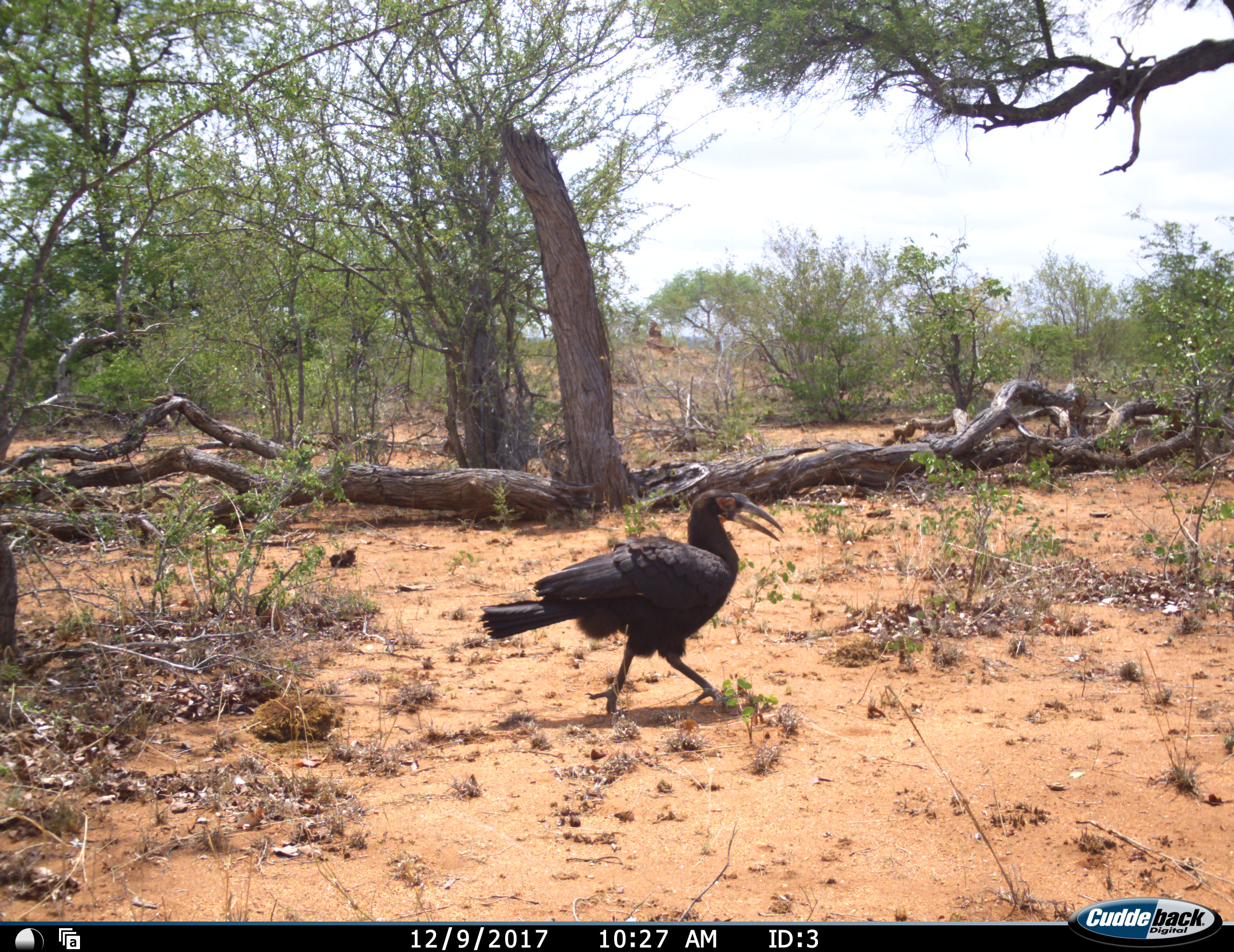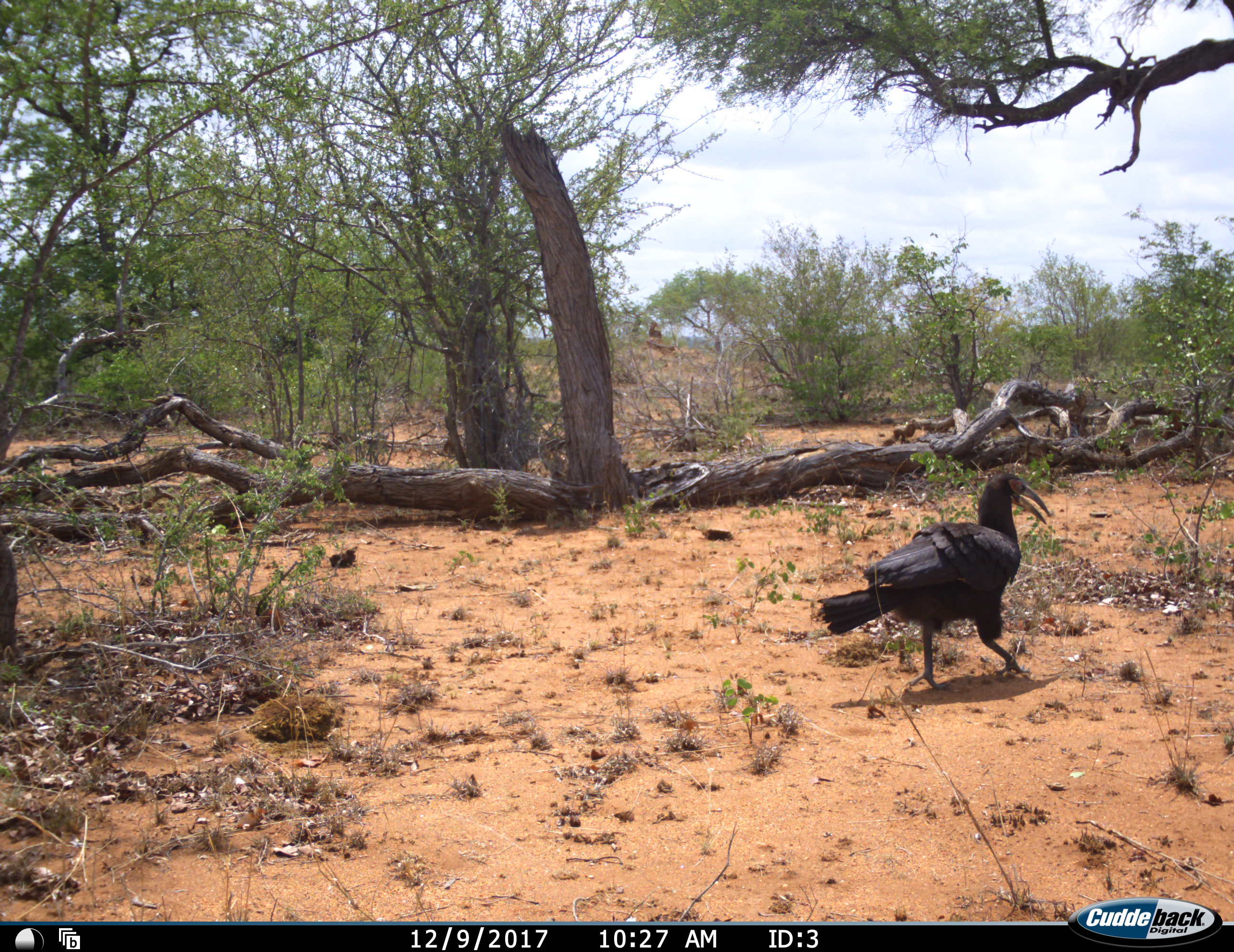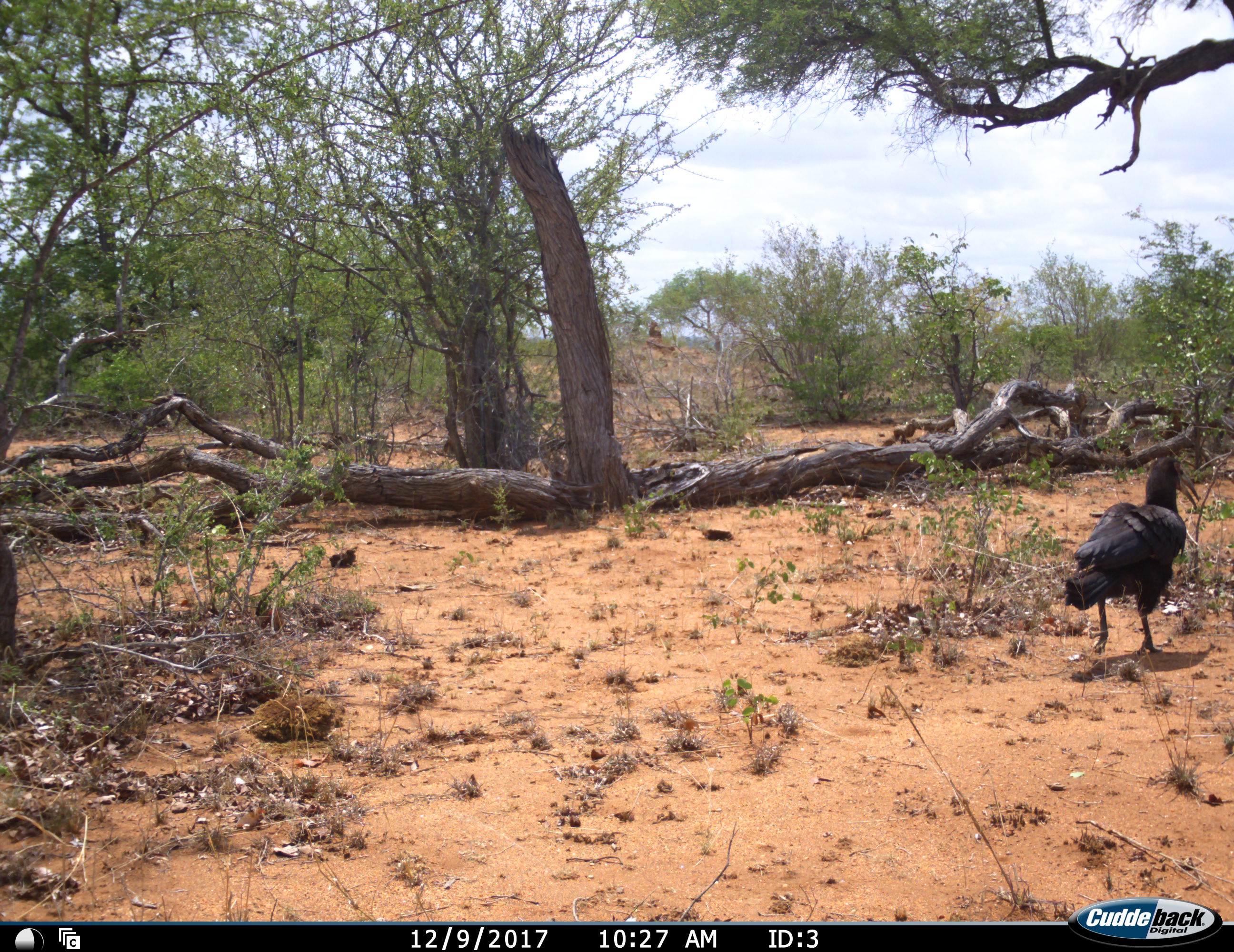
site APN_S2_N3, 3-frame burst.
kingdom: Animalia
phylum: Chordata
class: Aves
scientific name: Aves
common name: bird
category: birdother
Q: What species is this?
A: Birdother (bird) (Aves).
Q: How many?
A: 1.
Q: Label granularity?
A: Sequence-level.